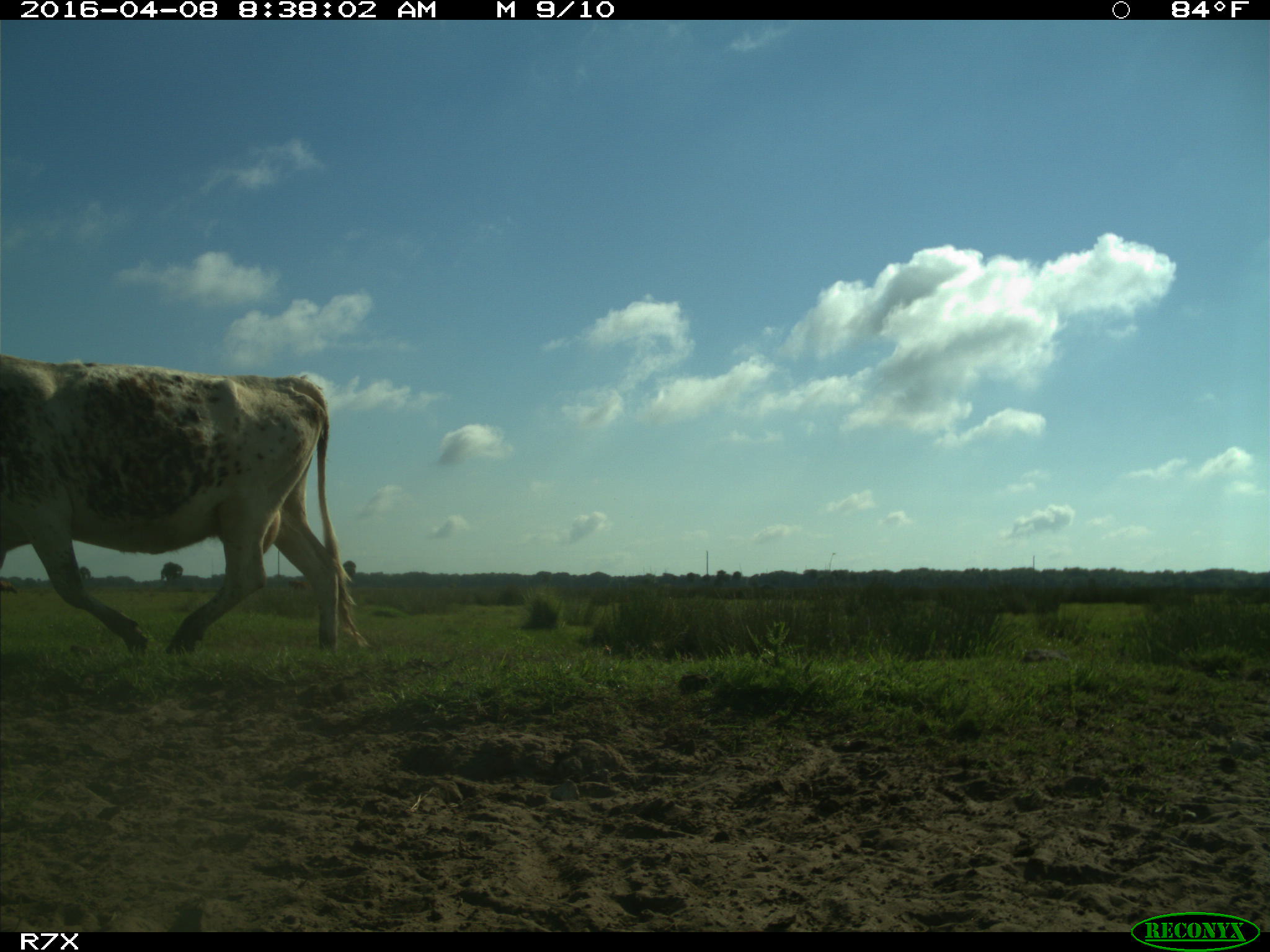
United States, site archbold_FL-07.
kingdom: Animalia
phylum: Chordata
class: Mammalia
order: Artiodactyla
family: Bovidae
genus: Bos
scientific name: Bos taurus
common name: domestic cow